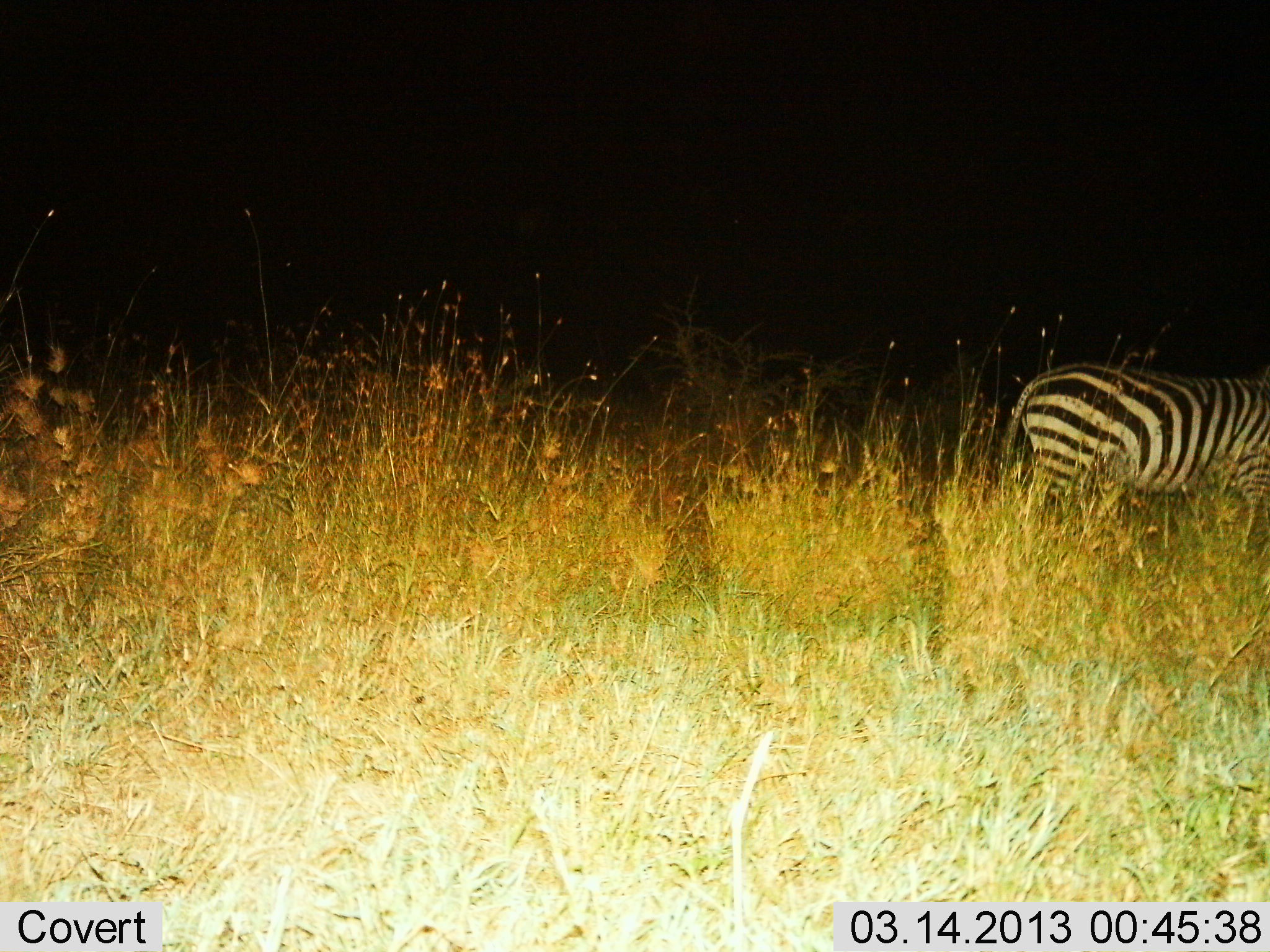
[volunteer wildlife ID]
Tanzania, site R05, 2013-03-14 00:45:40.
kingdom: Animalia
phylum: Chordata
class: Mammalia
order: Perissodactyla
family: Equidae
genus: Equus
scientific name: Equus quagga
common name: plains zebra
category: zebra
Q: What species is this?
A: Zebra (plains zebra) (Equus quagga).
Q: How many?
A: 1.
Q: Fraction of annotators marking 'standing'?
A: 53%.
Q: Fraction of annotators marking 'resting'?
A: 0%.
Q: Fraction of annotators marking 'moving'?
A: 47%.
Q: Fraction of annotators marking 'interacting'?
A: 0%.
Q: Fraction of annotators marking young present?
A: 0%.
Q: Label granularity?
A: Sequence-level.